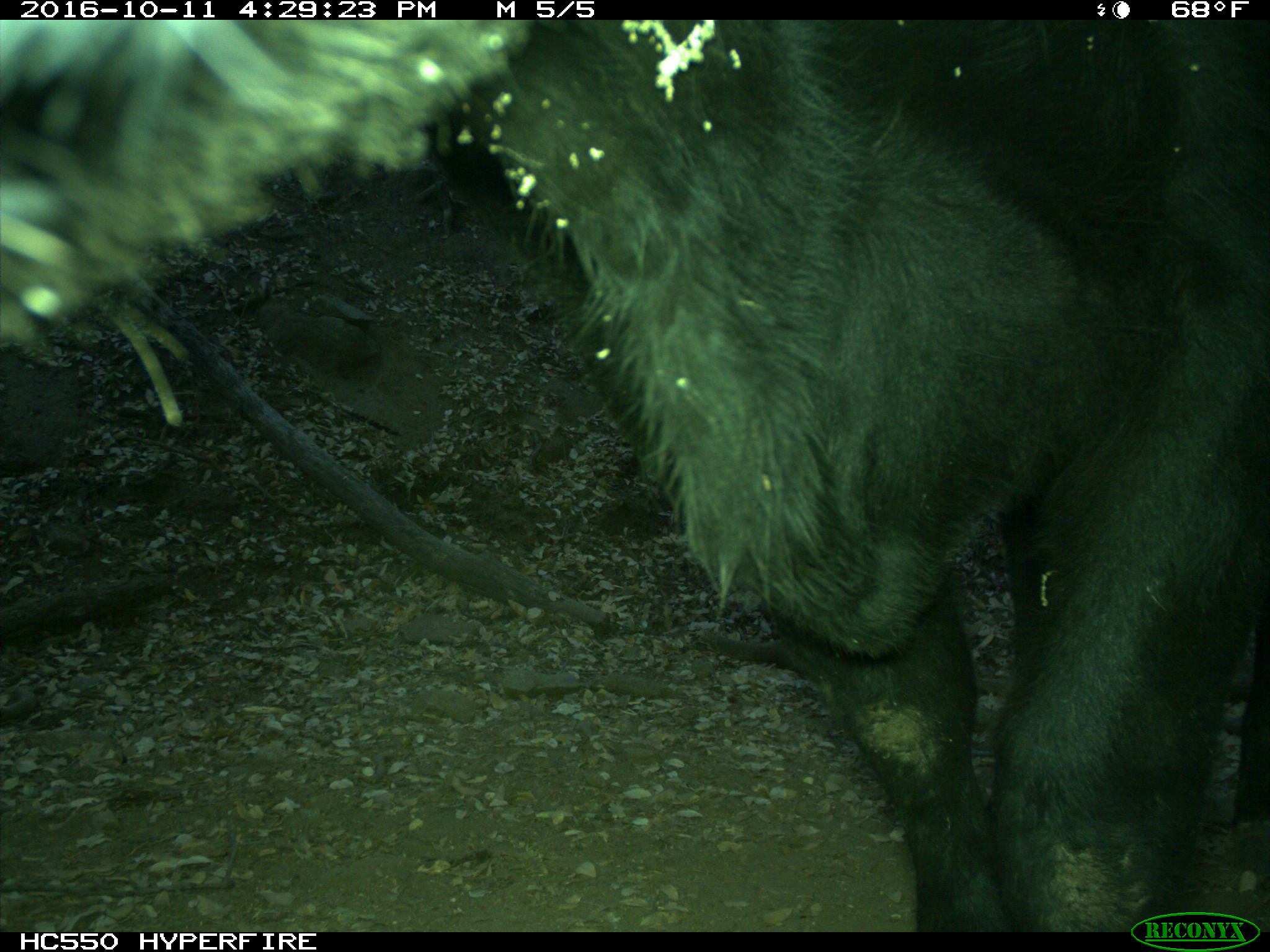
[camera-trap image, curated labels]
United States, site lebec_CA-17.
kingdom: Animalia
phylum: Chordata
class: Mammalia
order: Artiodactyla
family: Bovidae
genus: Bos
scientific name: Bos taurus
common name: domestic cow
Bos taurus (domestic cow).